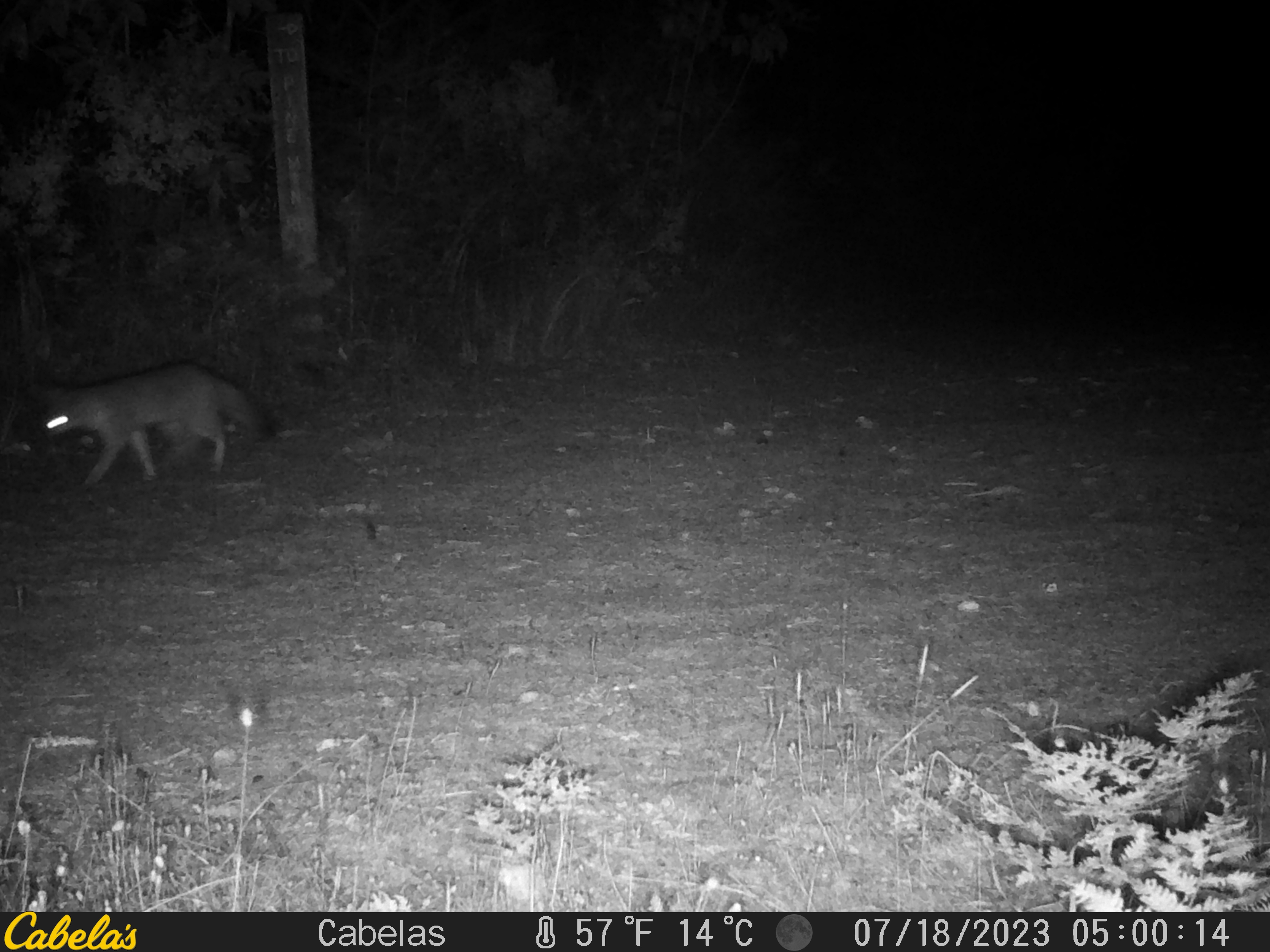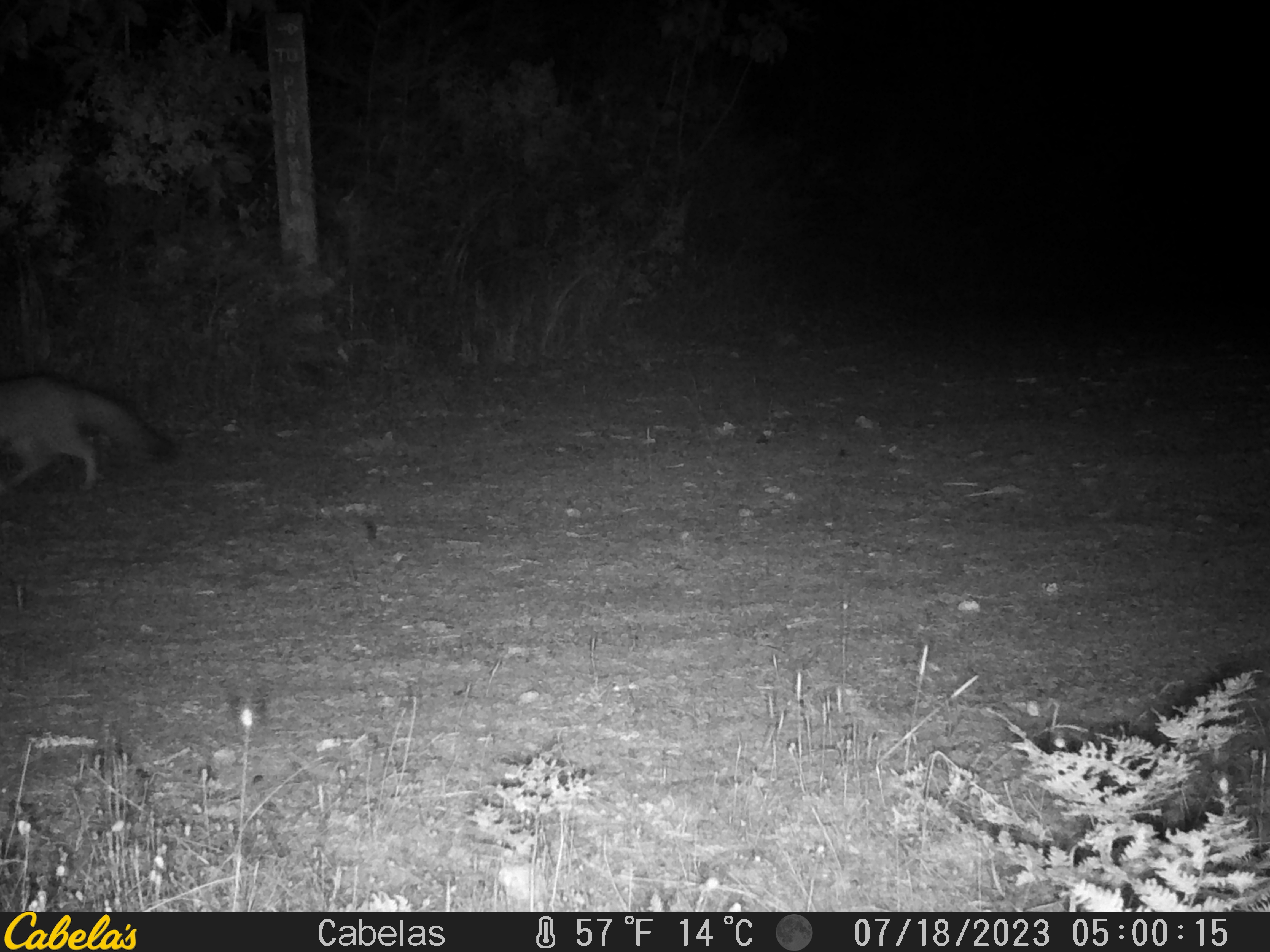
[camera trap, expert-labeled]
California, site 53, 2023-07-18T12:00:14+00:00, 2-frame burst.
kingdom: Animalia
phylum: Chordata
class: Mammalia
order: Carnivora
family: Canidae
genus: Urocyon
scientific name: Urocyon cinereoargenteus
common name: gray fox